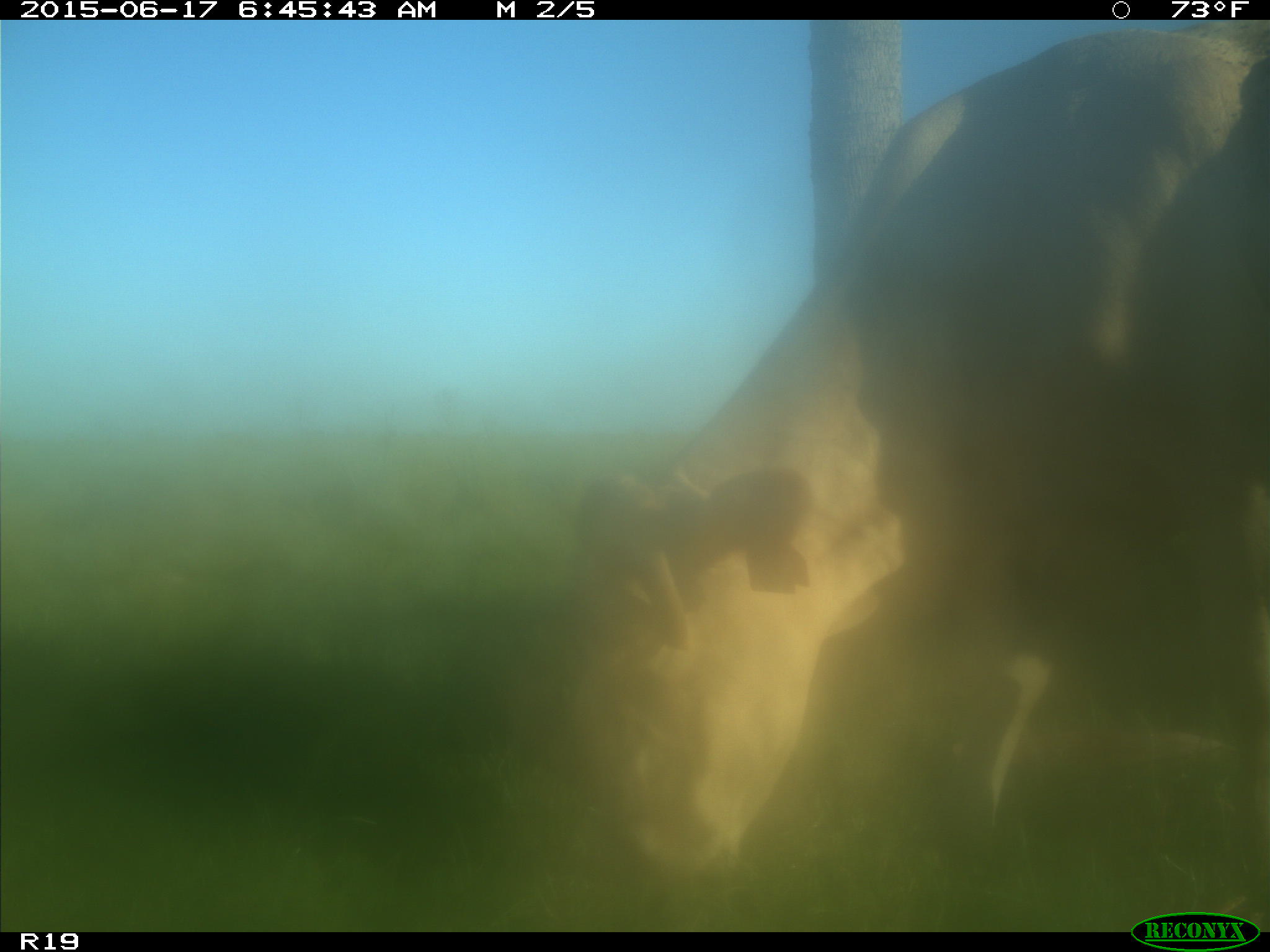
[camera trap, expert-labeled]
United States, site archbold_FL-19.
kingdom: Animalia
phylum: Chordata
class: Mammalia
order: Artiodactyla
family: Bovidae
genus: Bos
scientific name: Bos taurus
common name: domestic cow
Bos taurus (domestic cow).